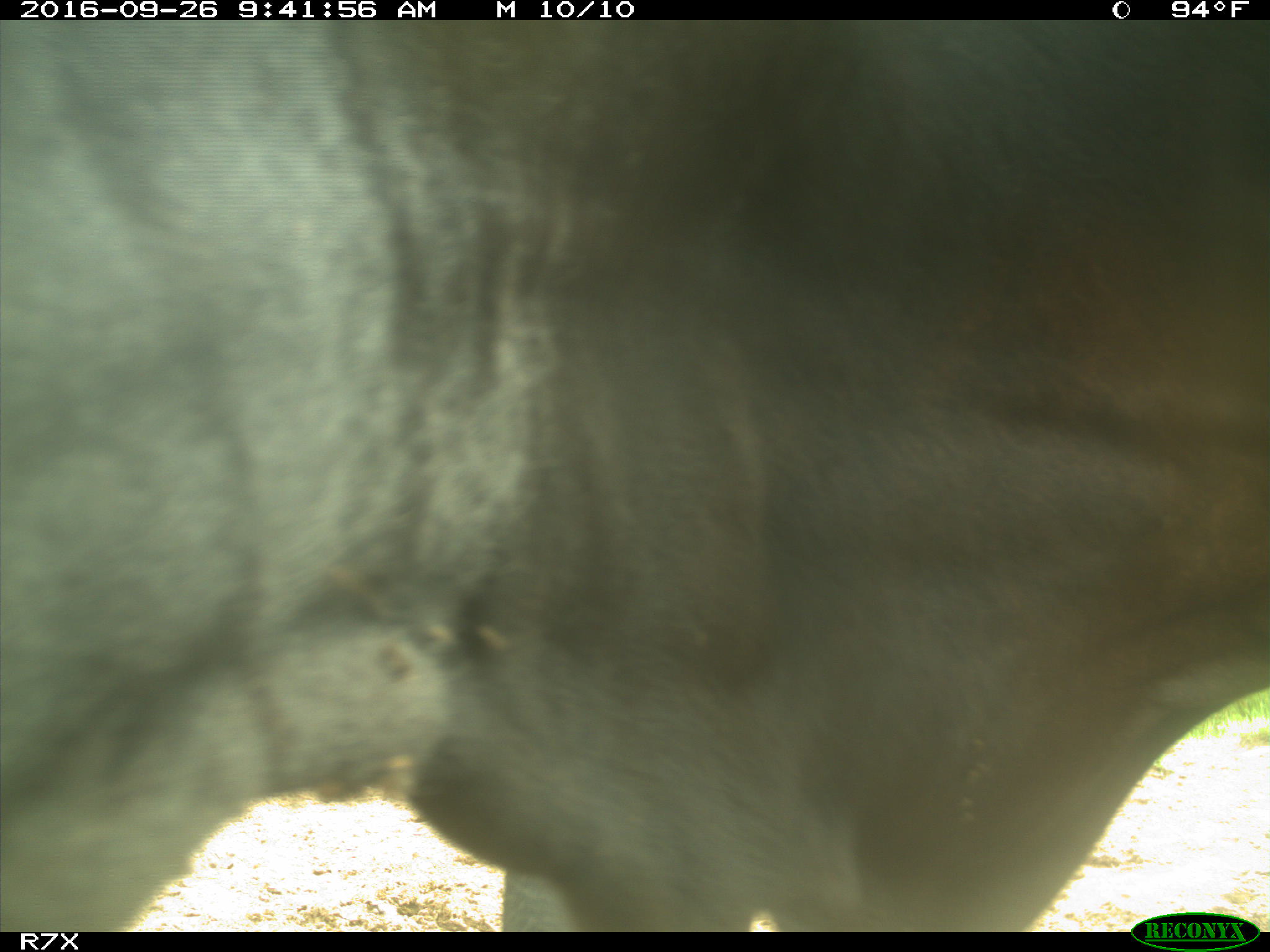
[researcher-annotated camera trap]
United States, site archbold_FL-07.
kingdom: Animalia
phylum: Chordata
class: Mammalia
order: Artiodactyla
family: Bovidae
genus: Bos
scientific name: Bos taurus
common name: domestic cow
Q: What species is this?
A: Bos taurus (domestic cow).